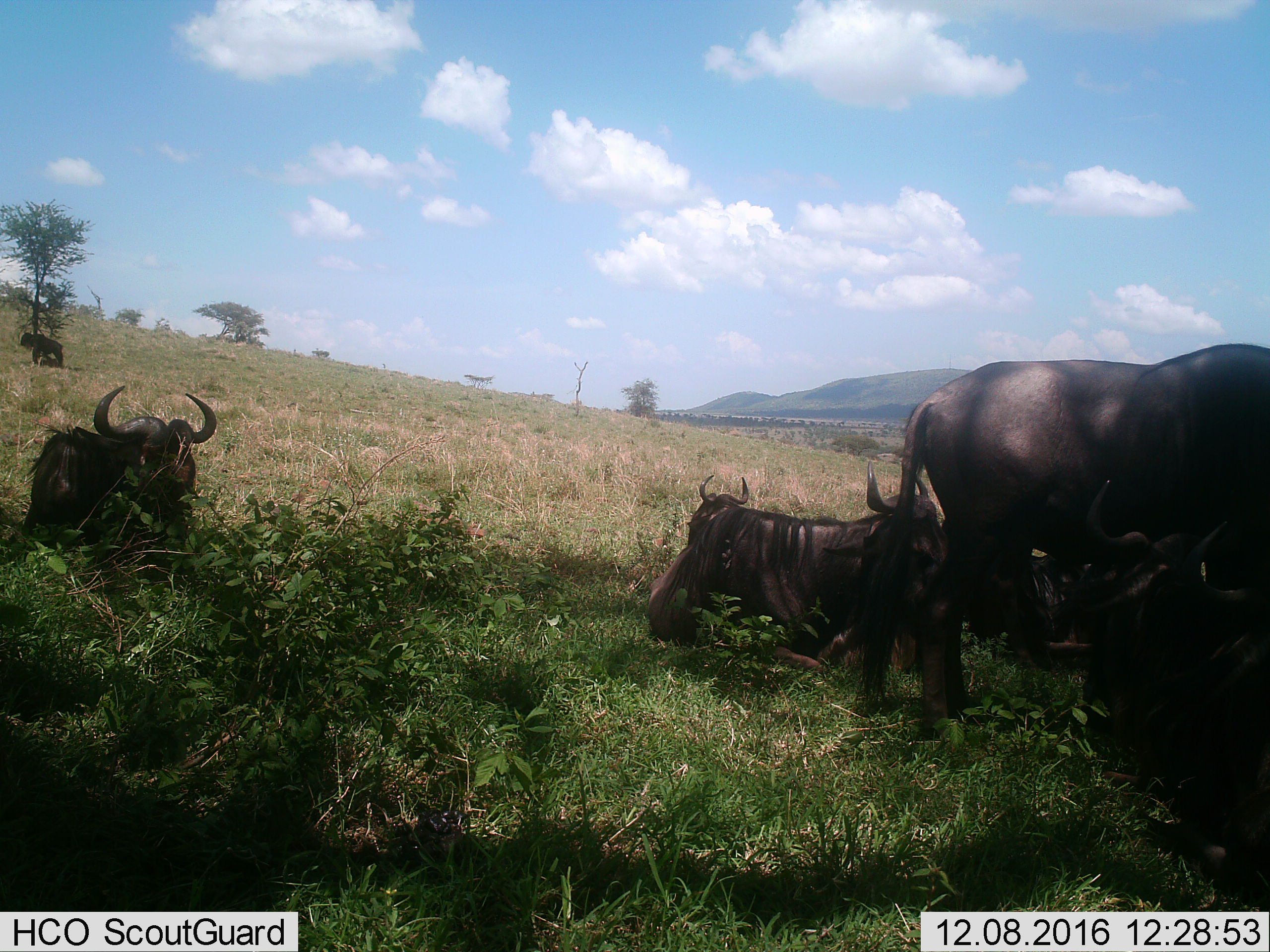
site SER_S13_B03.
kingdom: Animalia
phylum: Chordata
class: Mammalia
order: Artiodactyla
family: Bovidae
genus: Connochaetes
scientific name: Connochaetes taurinus taurinus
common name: blue wildebeest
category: wildebeestblue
Wildebeestblue (blue wildebeest) (Connochaetes taurinus taurinus), count 7. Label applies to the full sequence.